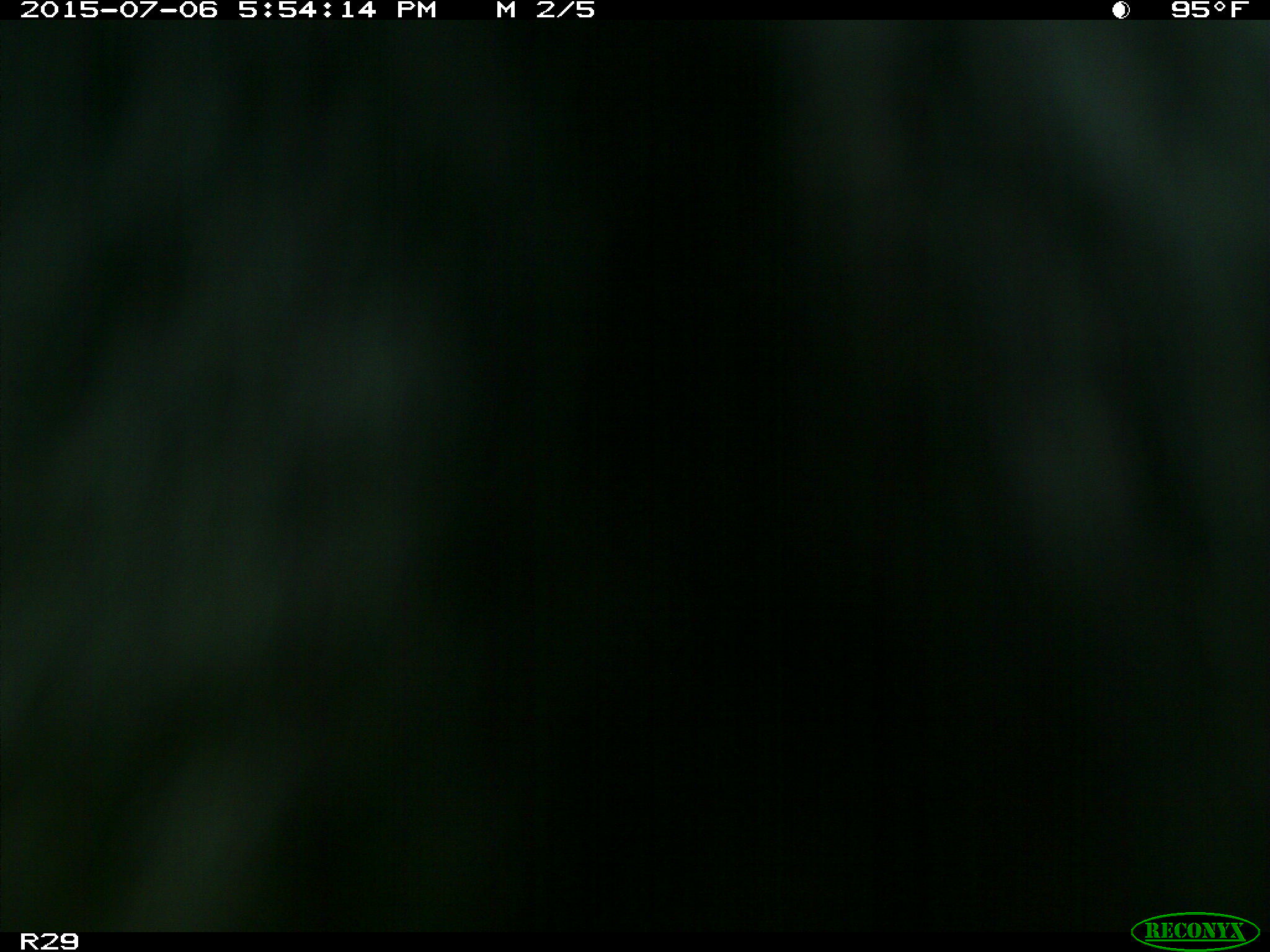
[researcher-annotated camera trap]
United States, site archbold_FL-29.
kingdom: Animalia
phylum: Chordata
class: Mammalia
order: Artiodactyla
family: Bovidae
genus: Bos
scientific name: Bos taurus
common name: domestic cow